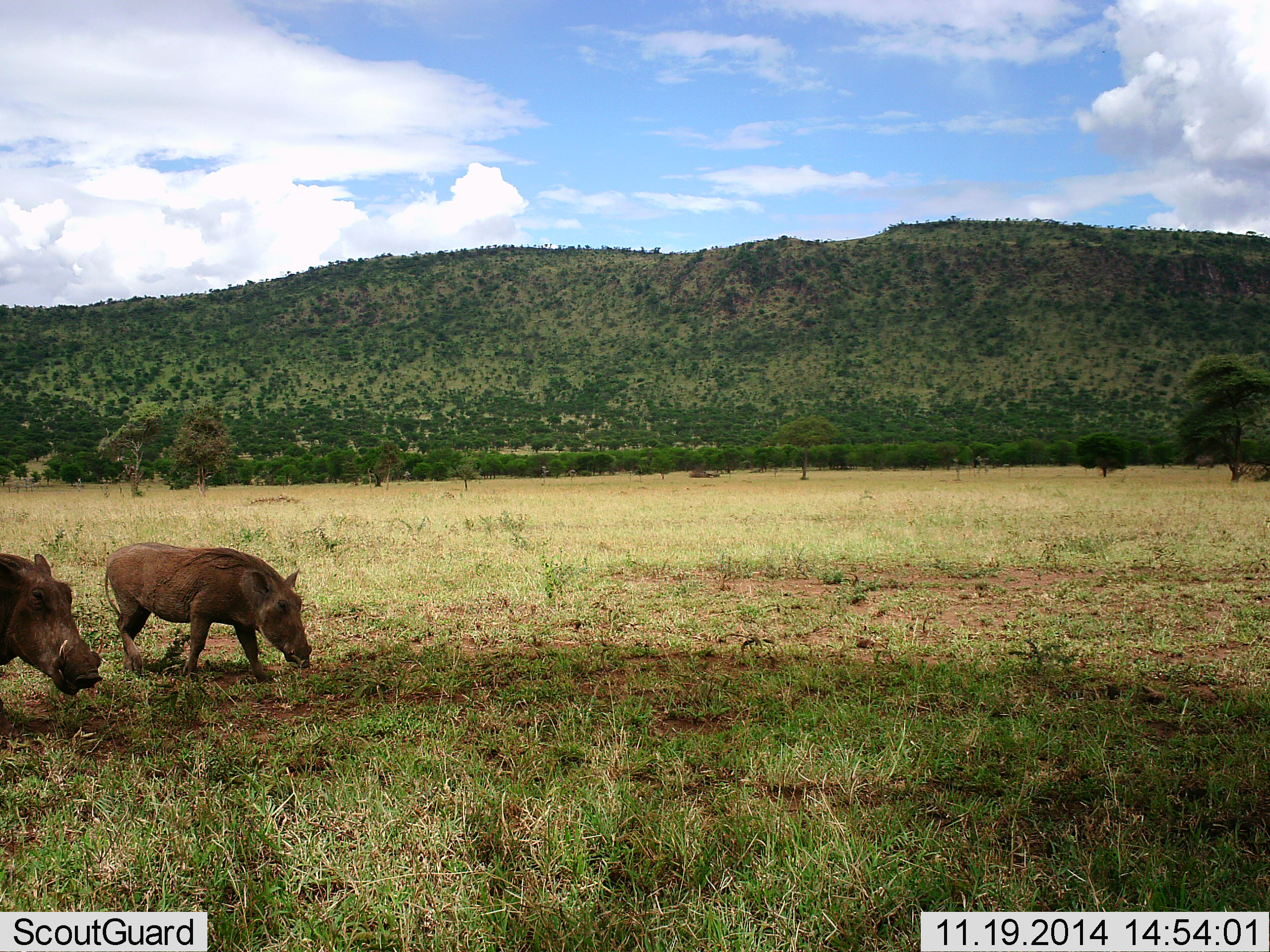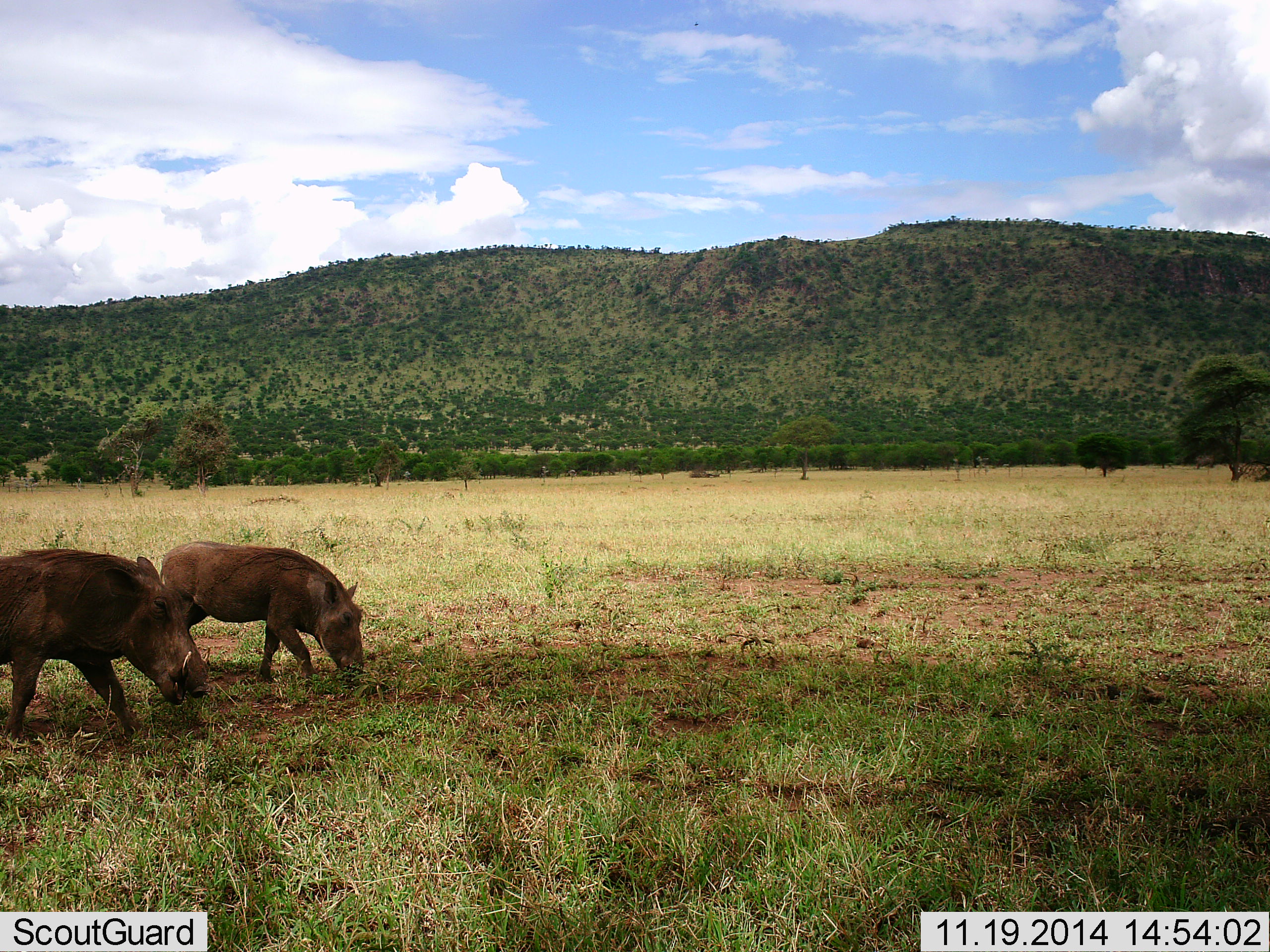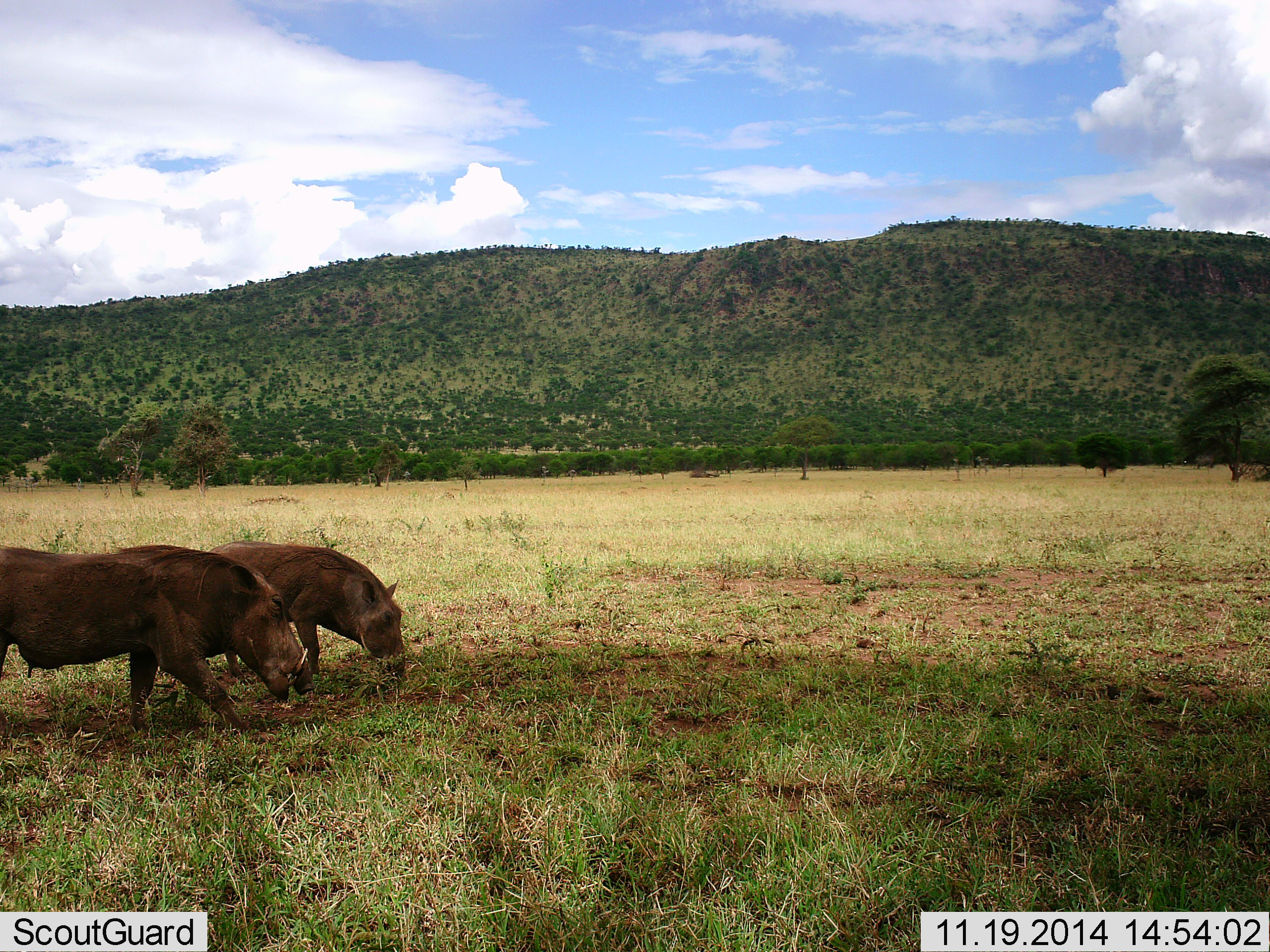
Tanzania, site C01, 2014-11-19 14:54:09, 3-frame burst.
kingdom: Animalia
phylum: Chordata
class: Mammalia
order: Artiodactyla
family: Suidae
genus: Phacochoerus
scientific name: Phacochoerus africanus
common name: warthog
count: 2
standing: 20%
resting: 0%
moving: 50%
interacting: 0%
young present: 10%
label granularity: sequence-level